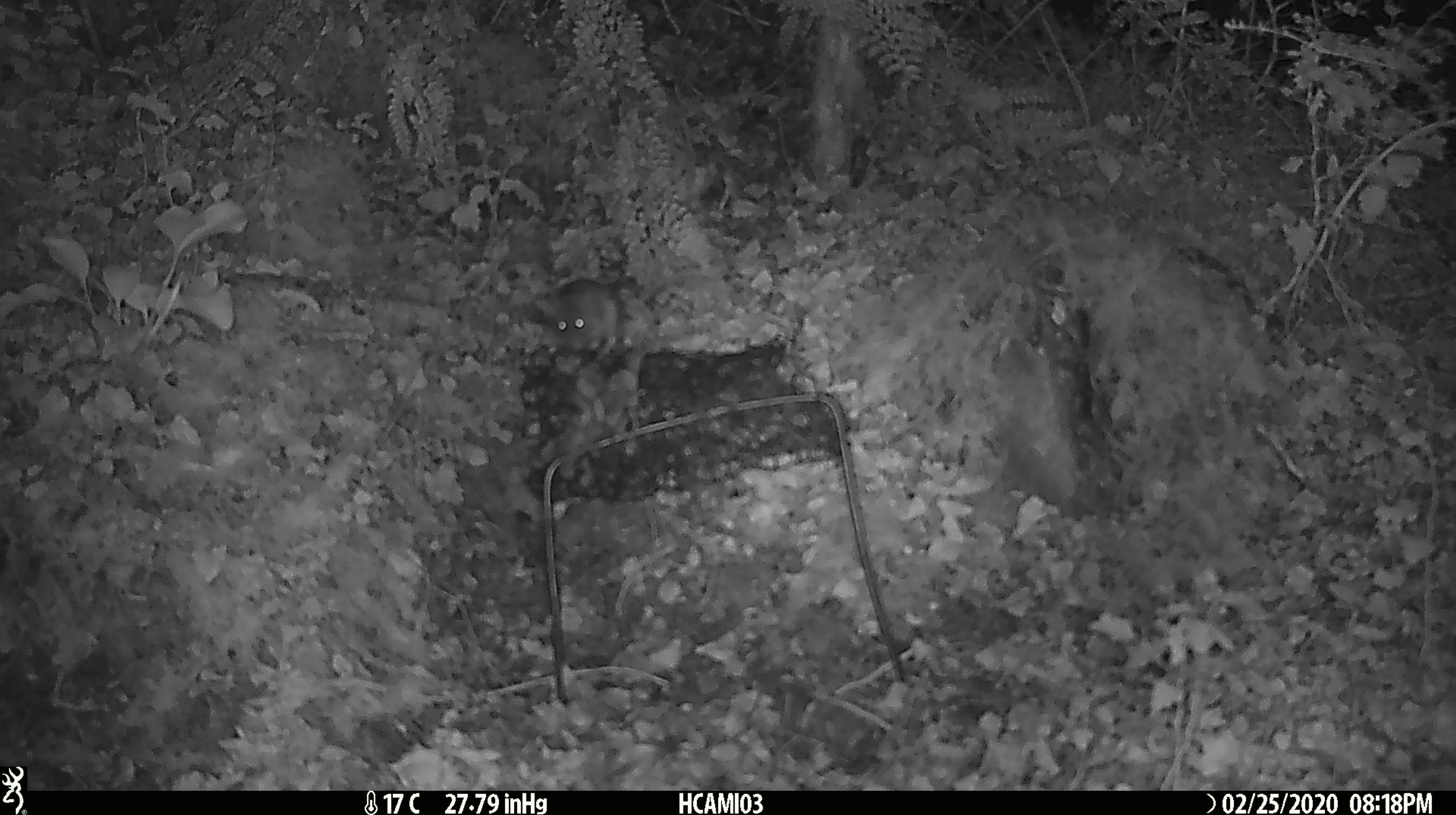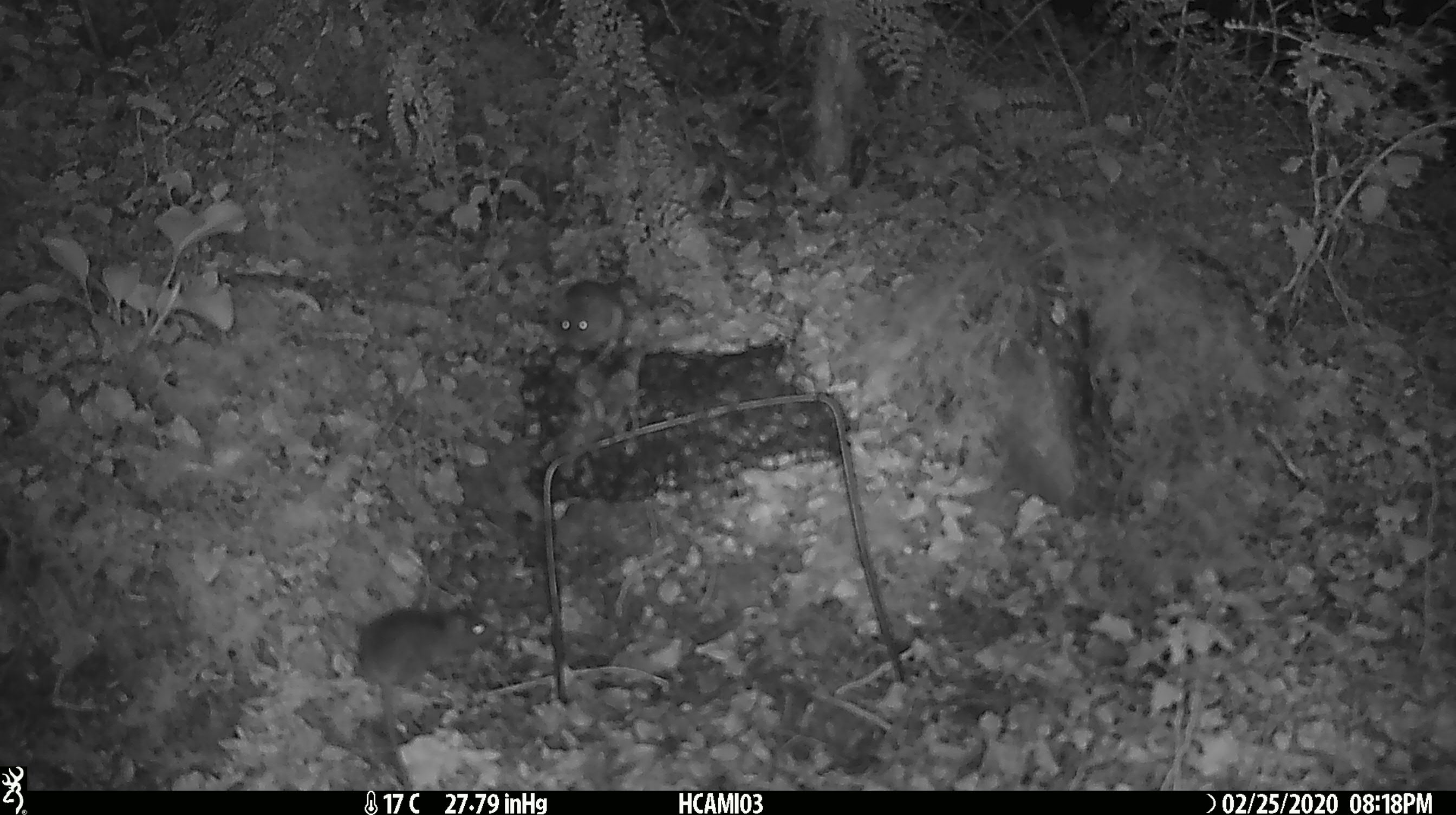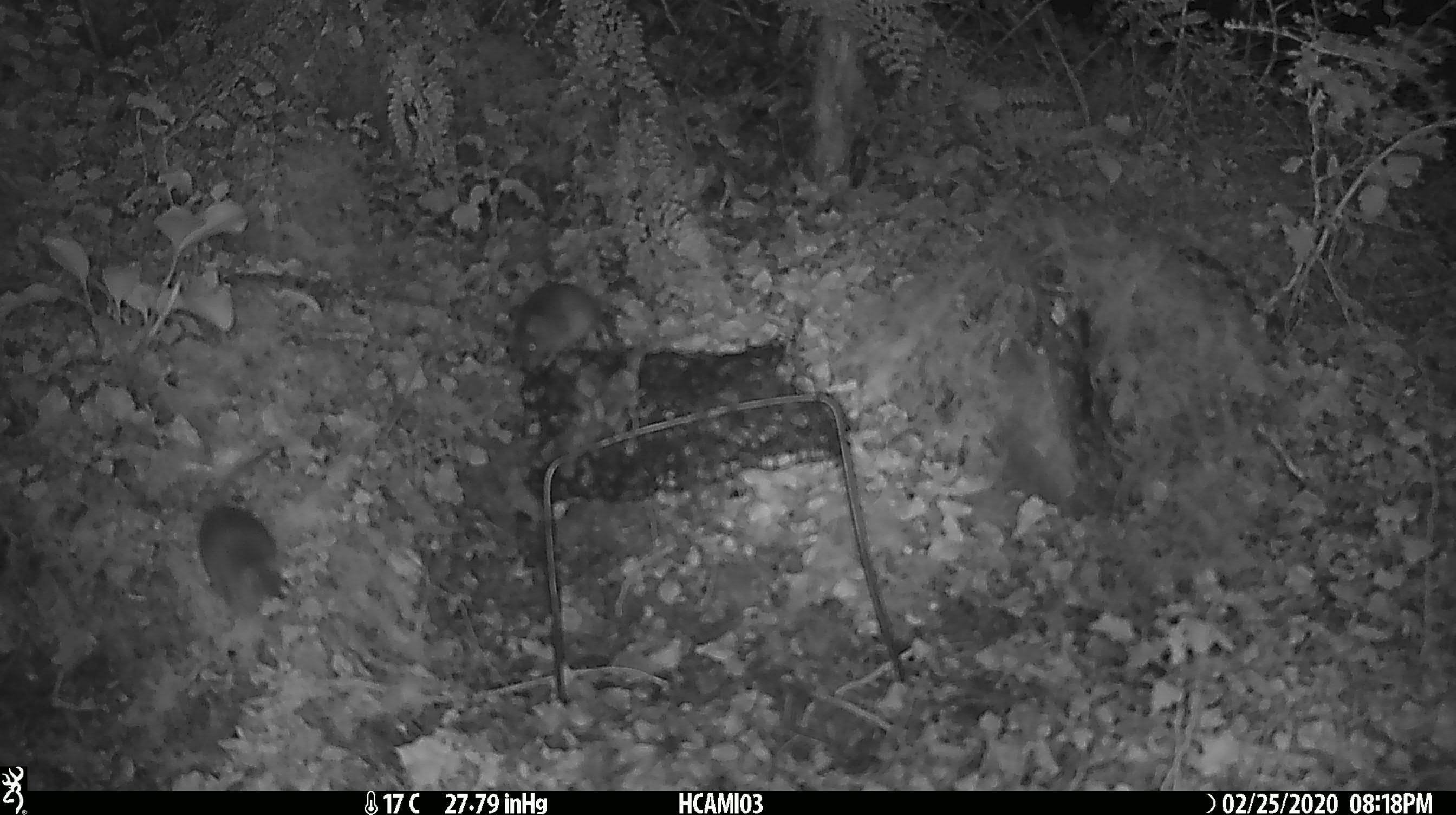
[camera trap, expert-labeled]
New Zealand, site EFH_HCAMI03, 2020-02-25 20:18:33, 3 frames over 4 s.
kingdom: Animalia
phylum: Chordata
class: Mammalia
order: Rodentia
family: Muridae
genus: Mus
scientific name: Mus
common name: mouse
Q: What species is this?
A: Mouse (Mus).